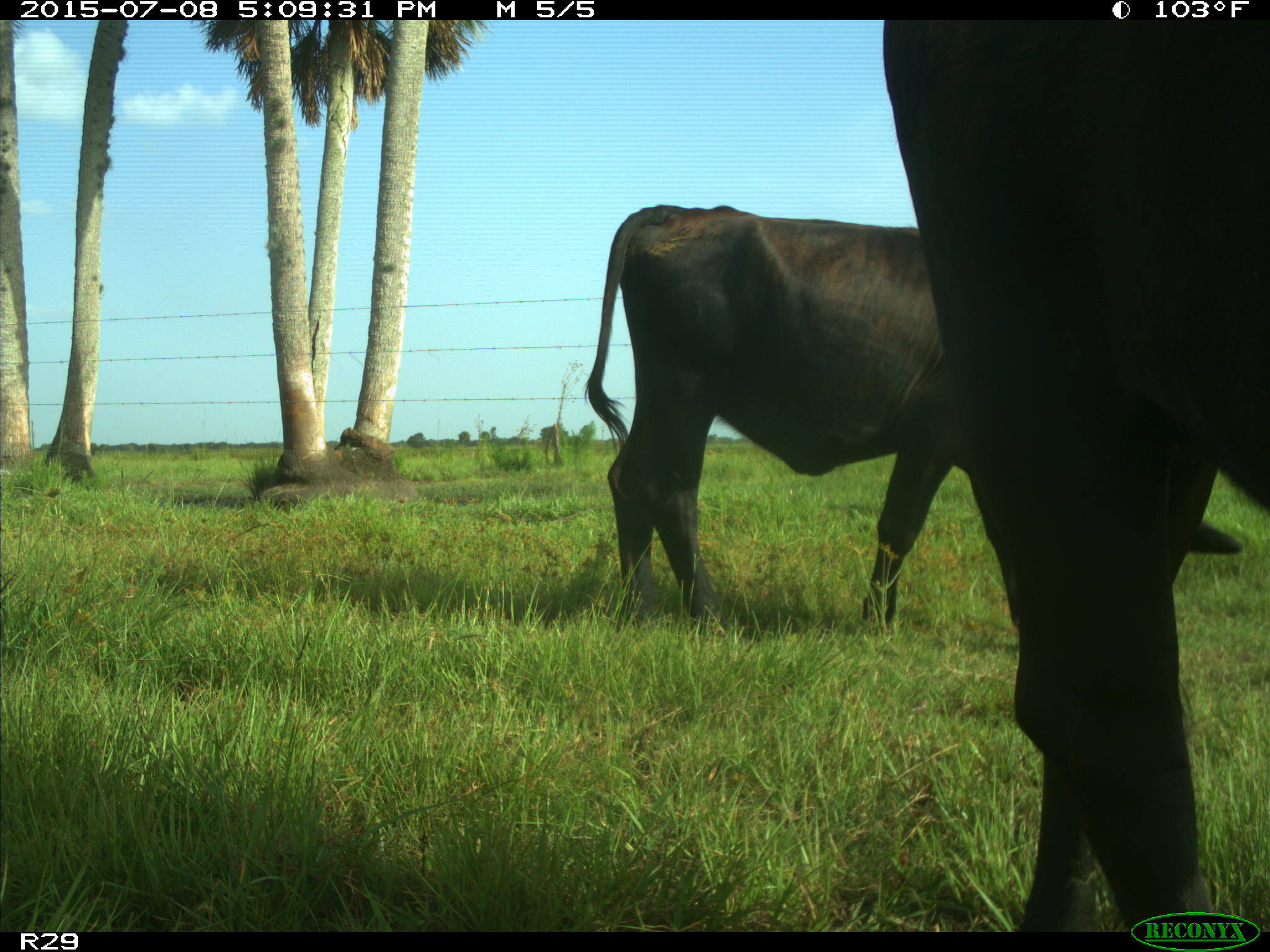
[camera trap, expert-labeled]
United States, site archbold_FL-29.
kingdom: Animalia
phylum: Chordata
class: Mammalia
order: Artiodactyla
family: Bovidae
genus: Bos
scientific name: Bos taurus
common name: domestic cow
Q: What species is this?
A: Bos taurus (domestic cow).